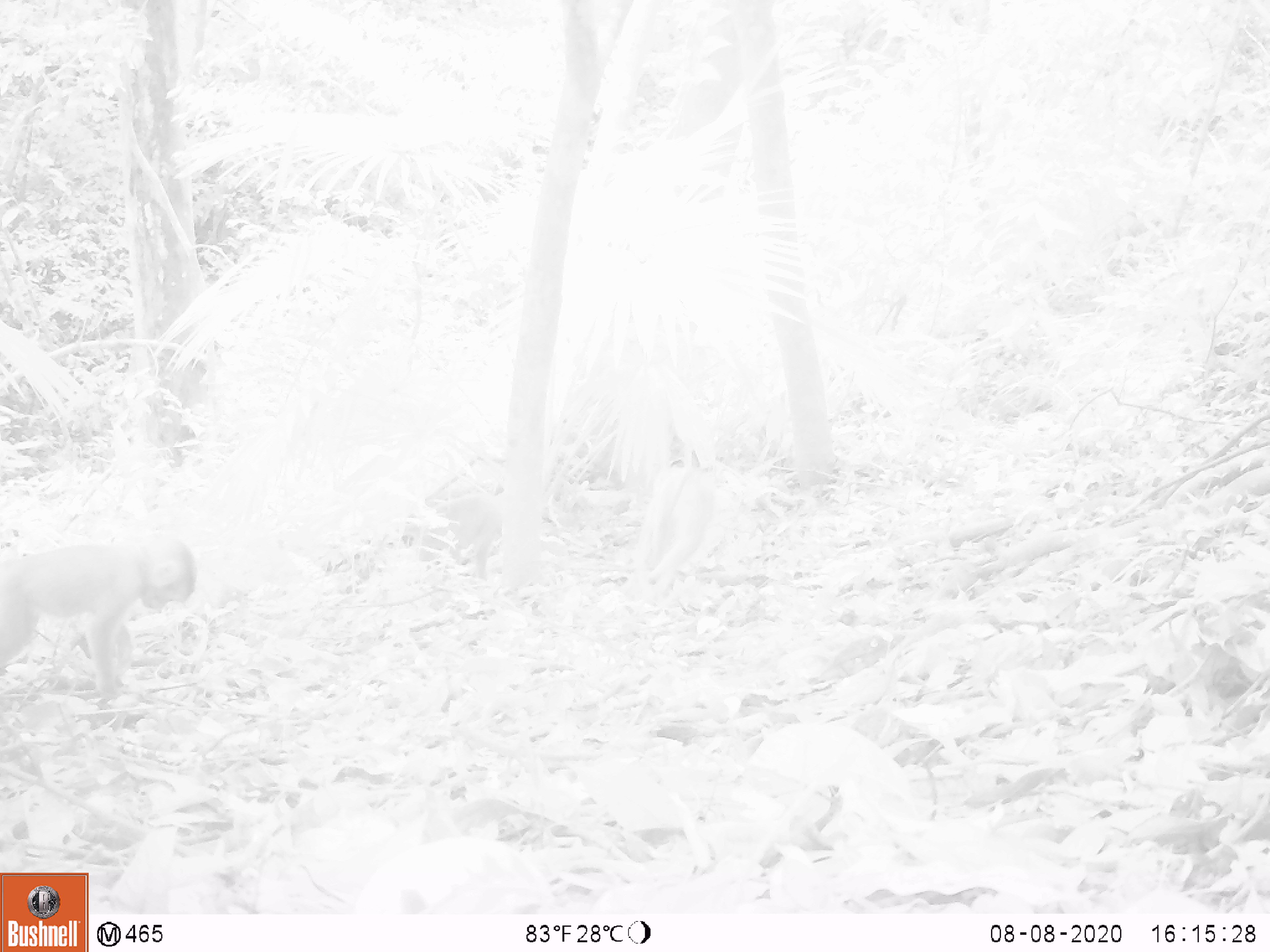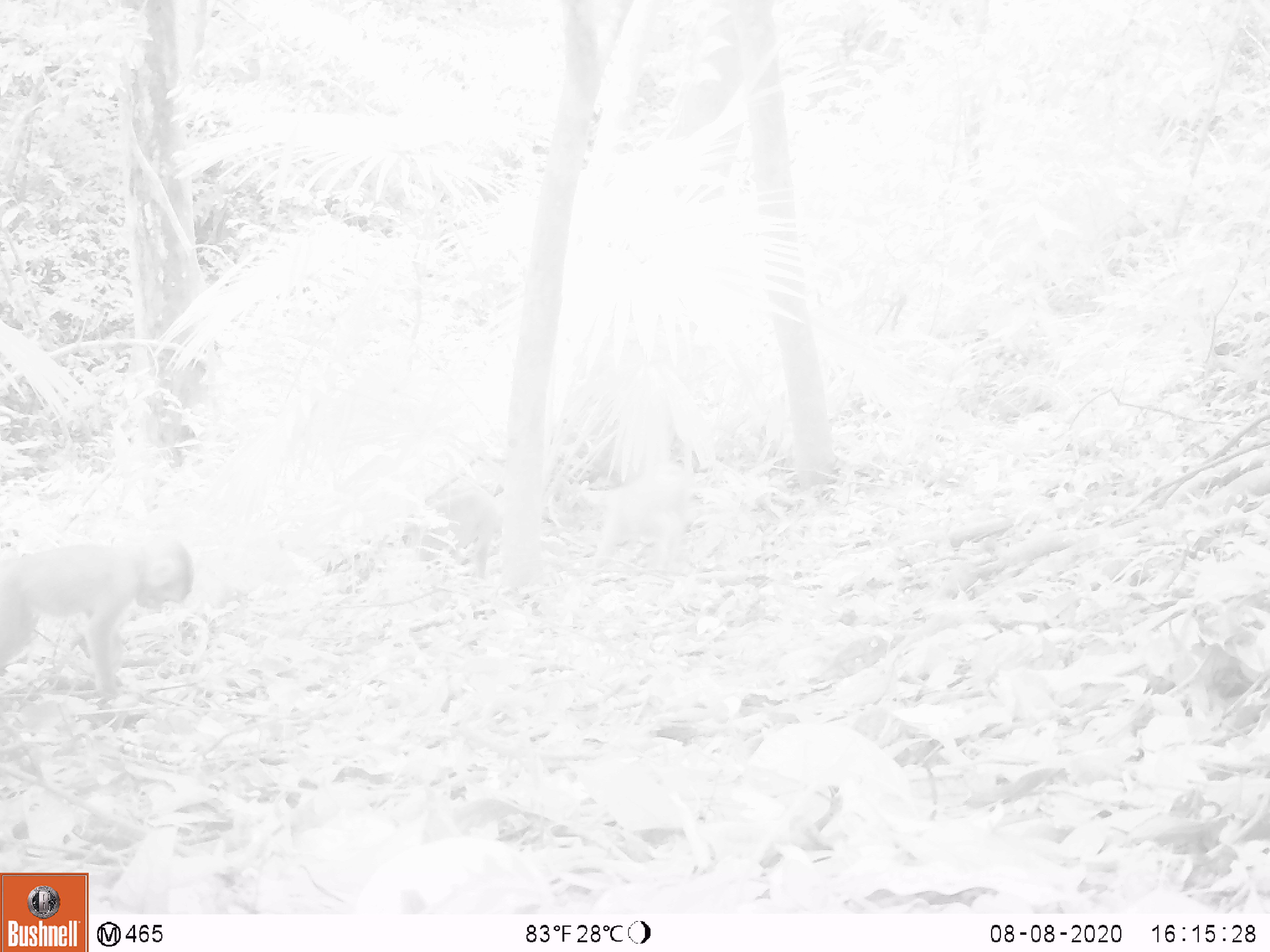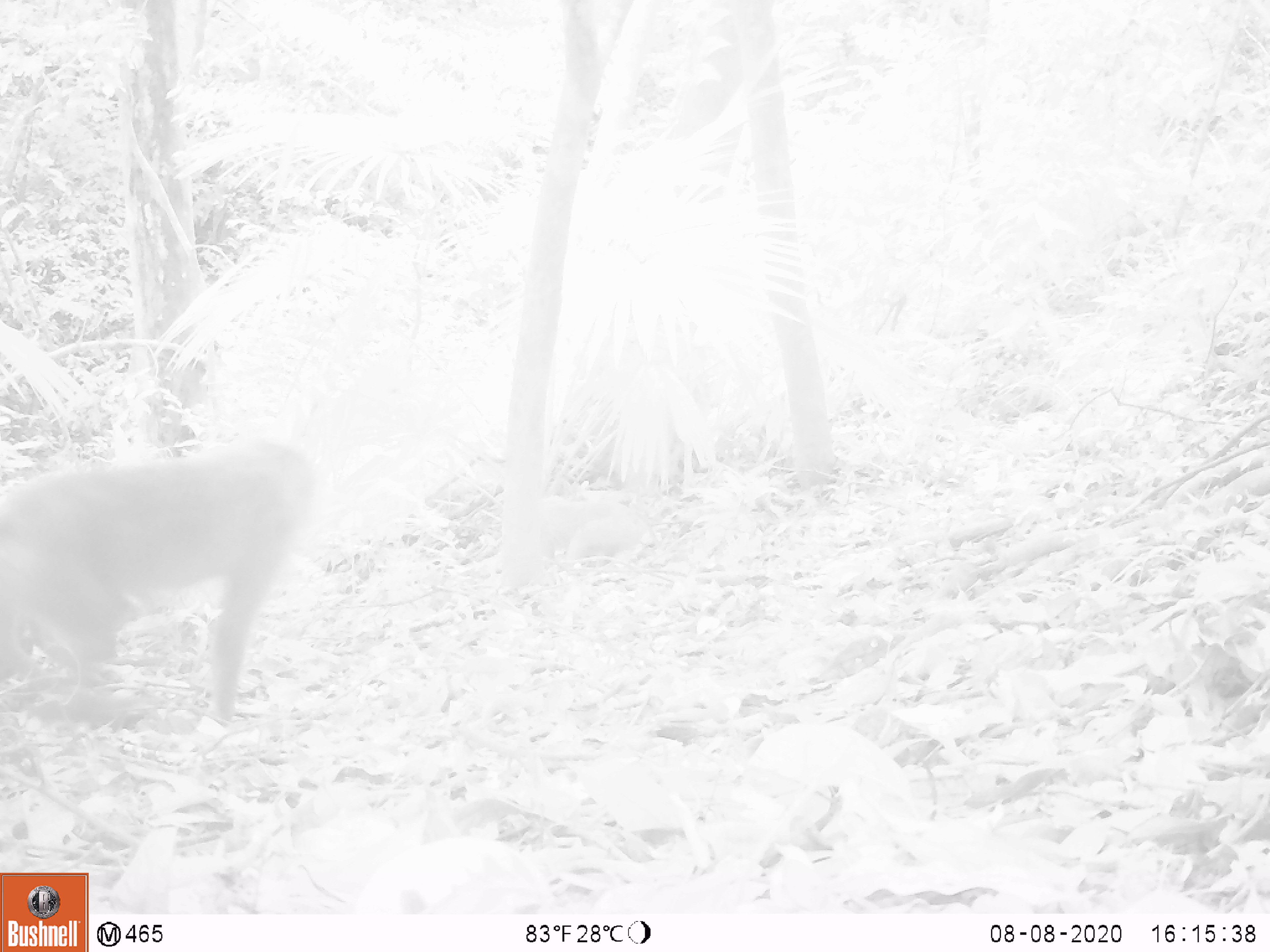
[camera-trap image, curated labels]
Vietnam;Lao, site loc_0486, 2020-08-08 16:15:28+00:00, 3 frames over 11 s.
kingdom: Animalia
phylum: Chordata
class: Mammalia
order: Primates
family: Cercopithecidae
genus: Macaca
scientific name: Macaca nemestrina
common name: pig-tailed macaque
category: pig tailed macaque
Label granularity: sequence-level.